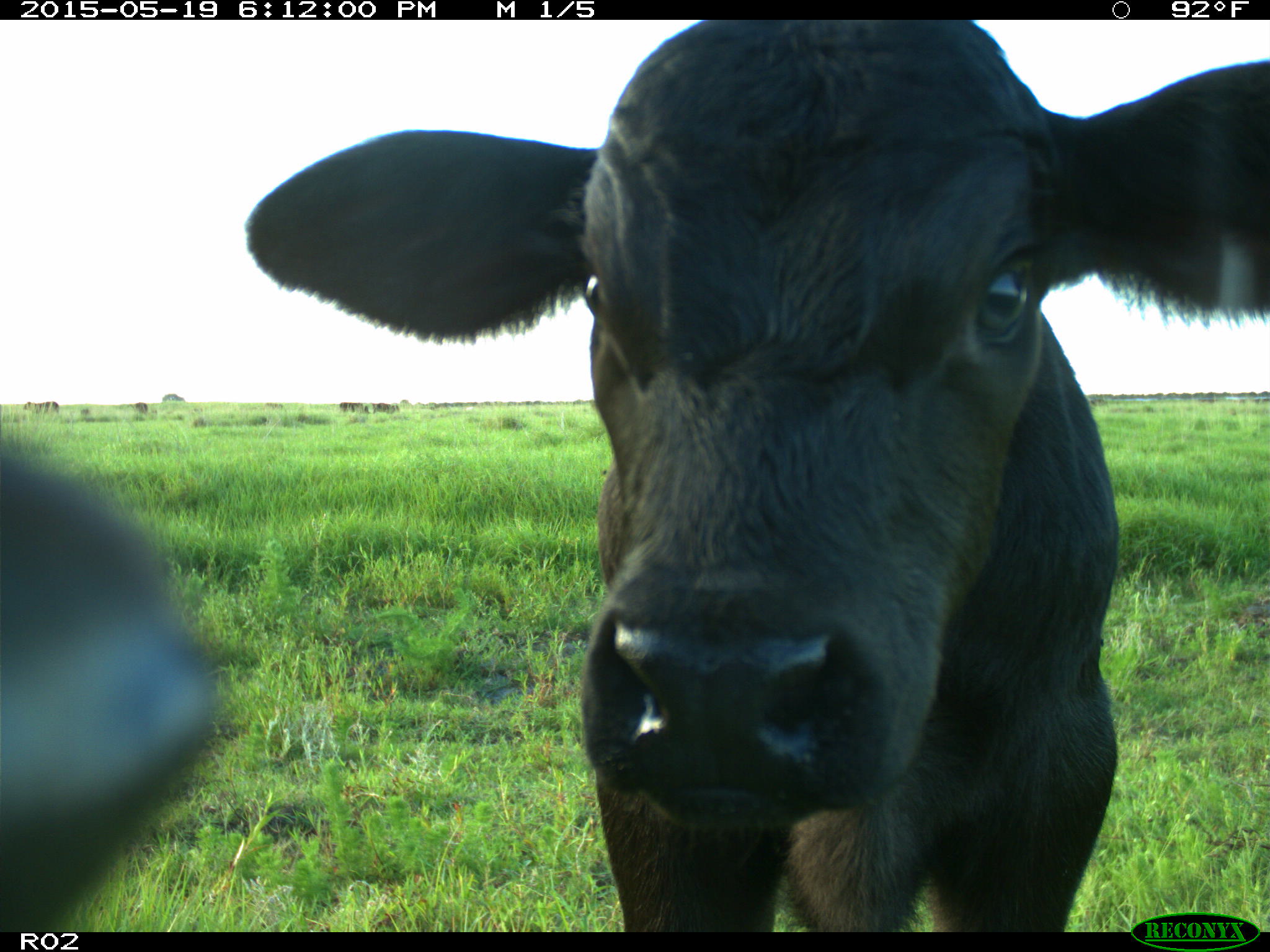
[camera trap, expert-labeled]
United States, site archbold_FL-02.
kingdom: Animalia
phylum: Chordata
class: Mammalia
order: Artiodactyla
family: Bovidae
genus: Bos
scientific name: Bos taurus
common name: domestic cow